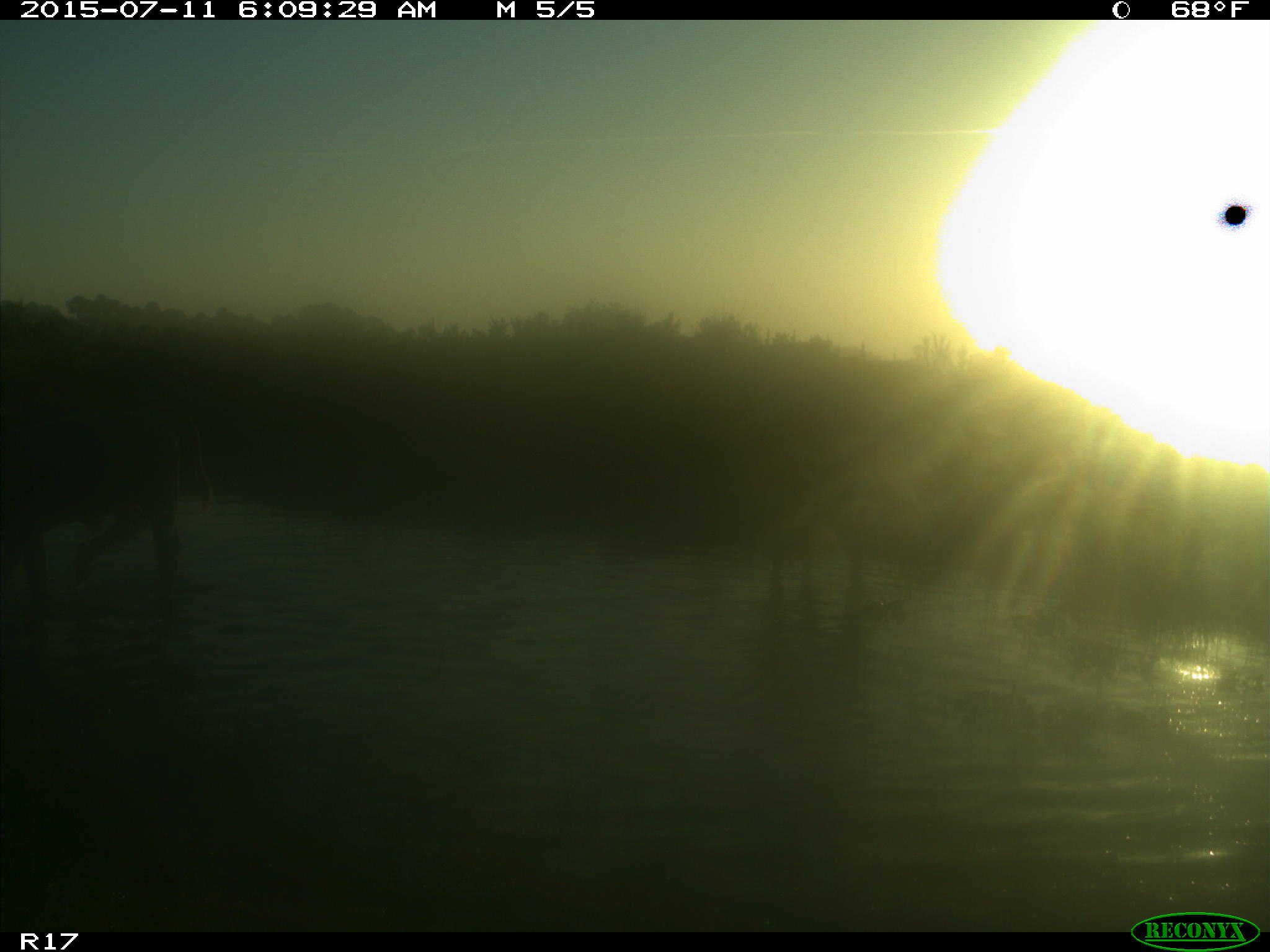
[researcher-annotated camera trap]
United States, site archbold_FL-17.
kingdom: Animalia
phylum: Chordata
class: Mammalia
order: Artiodactyla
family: Bovidae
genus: Bos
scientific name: Bos taurus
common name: domestic cow